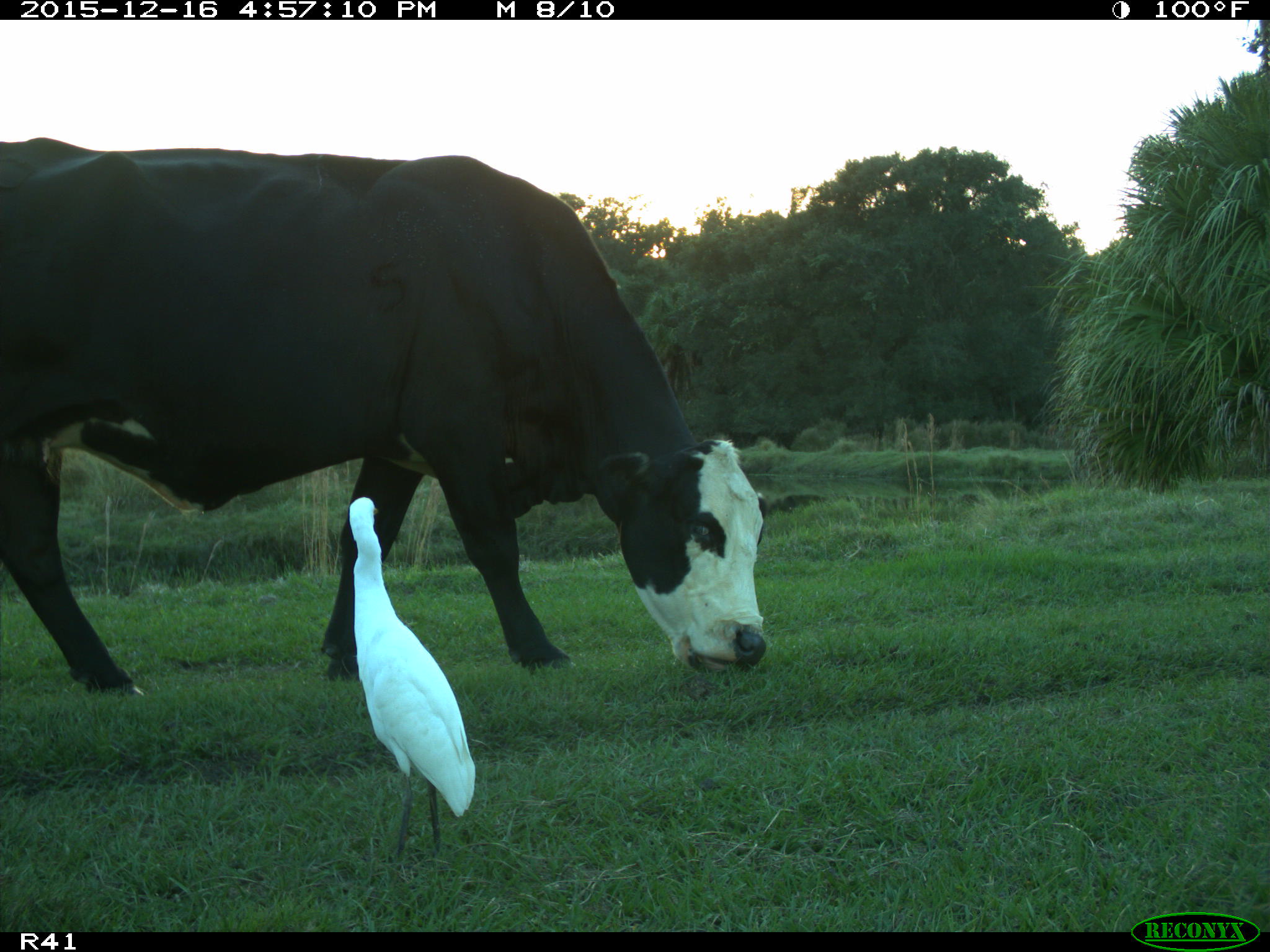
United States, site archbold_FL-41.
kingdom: Animalia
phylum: Chordata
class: Mammalia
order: Artiodactyla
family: Bovidae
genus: Bos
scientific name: Bos taurus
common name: domestic cow